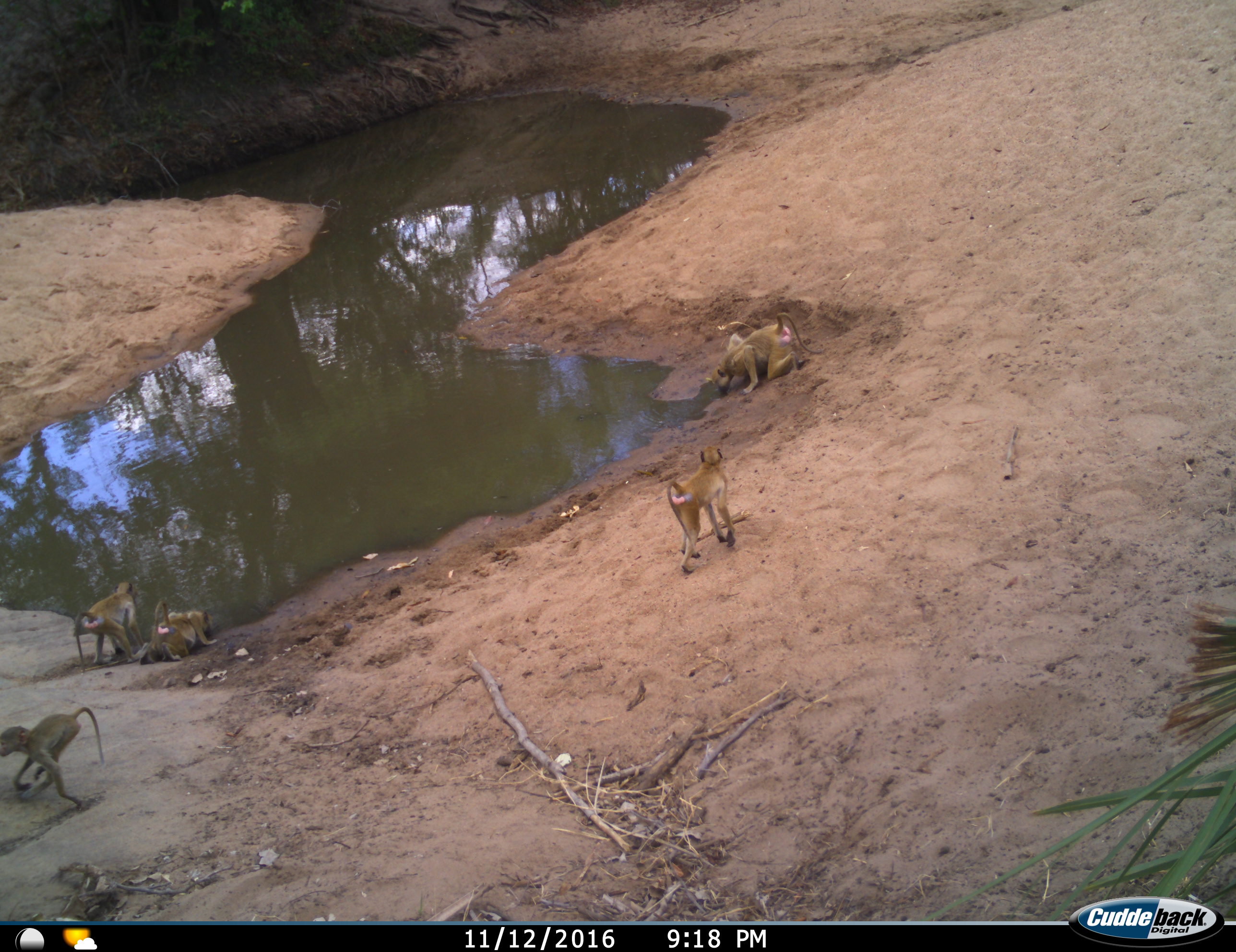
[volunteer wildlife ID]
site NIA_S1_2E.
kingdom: Animalia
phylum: Chordata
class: Mammalia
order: Primates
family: Cercopithecidae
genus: Papio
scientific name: Papio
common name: baboon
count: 5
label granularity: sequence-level